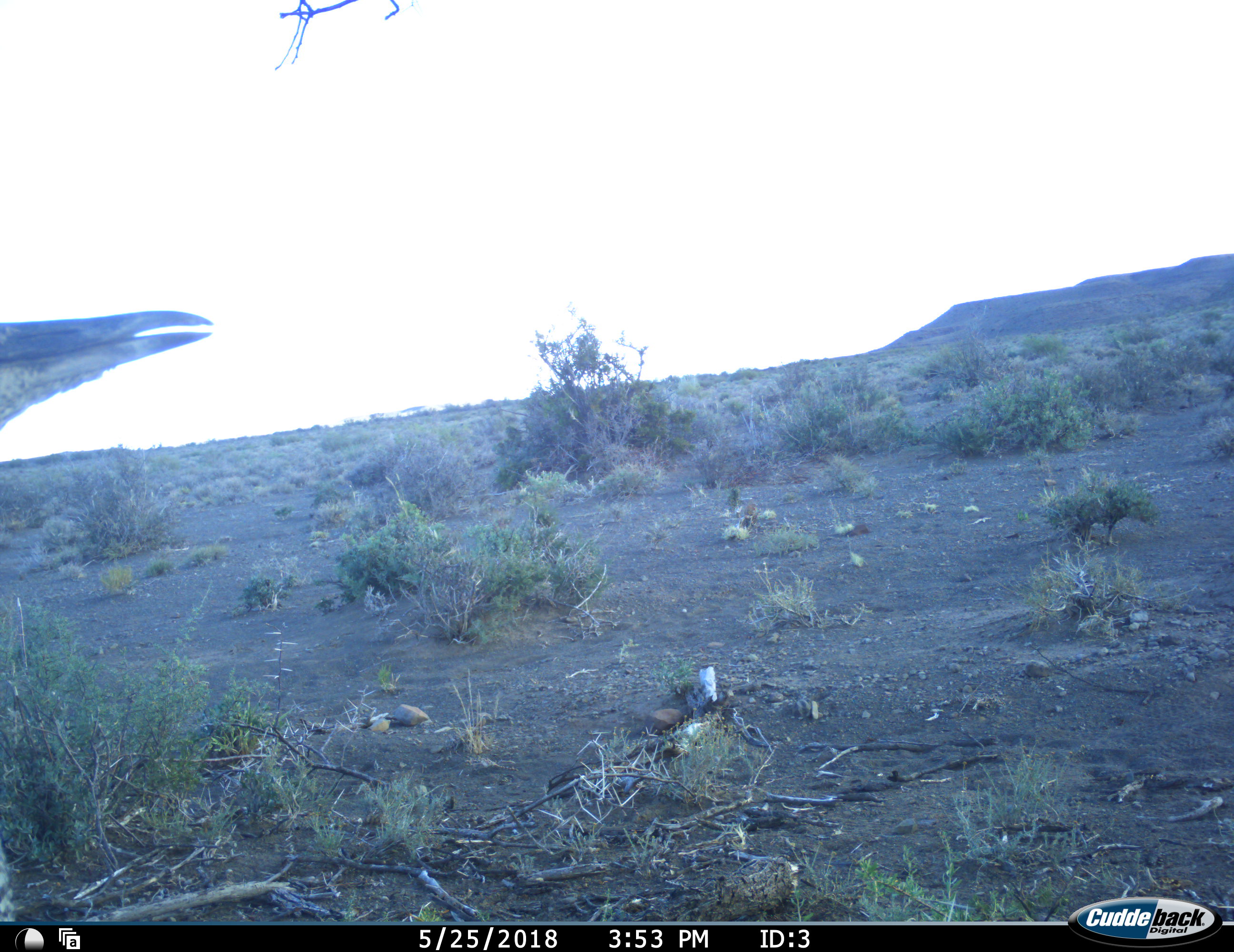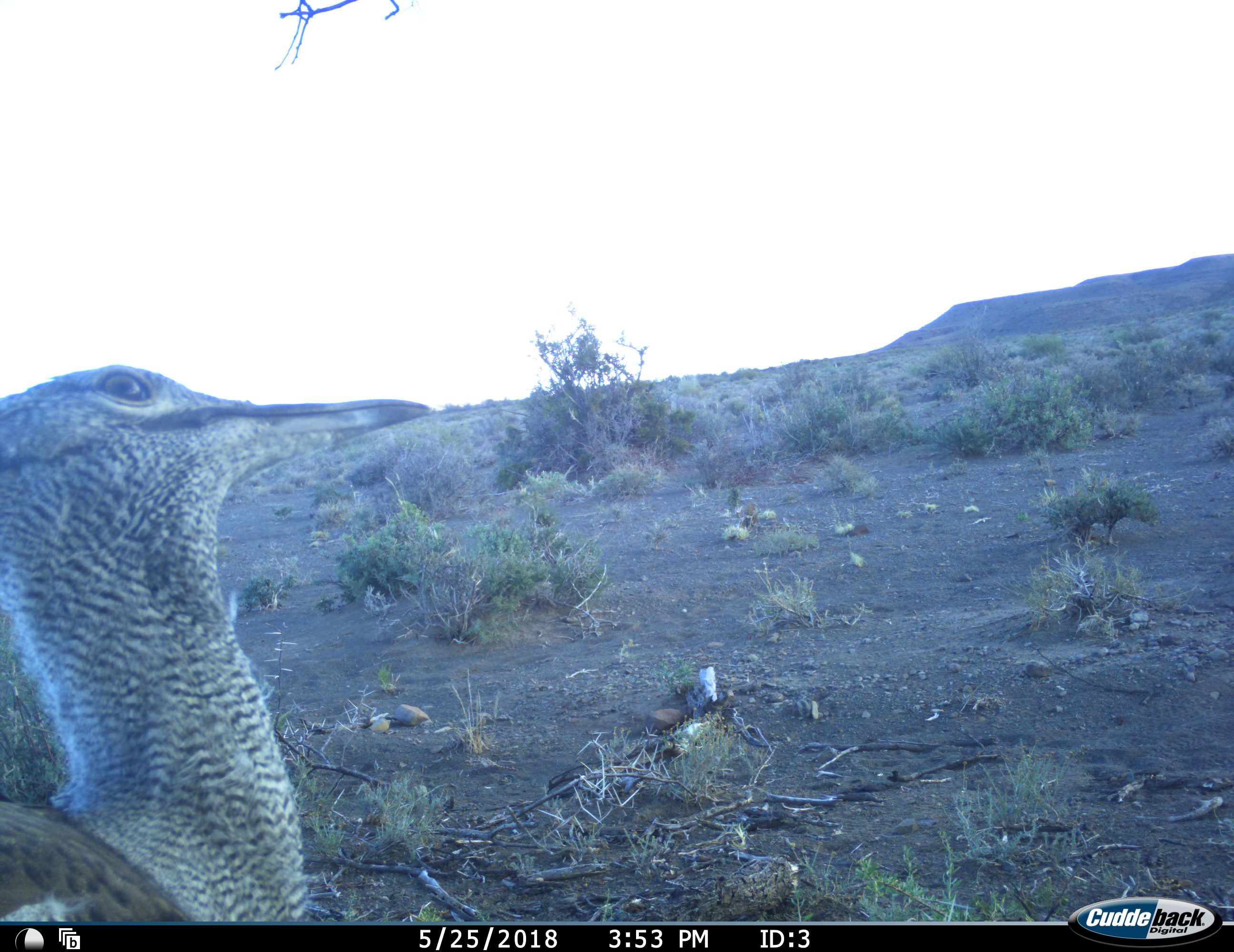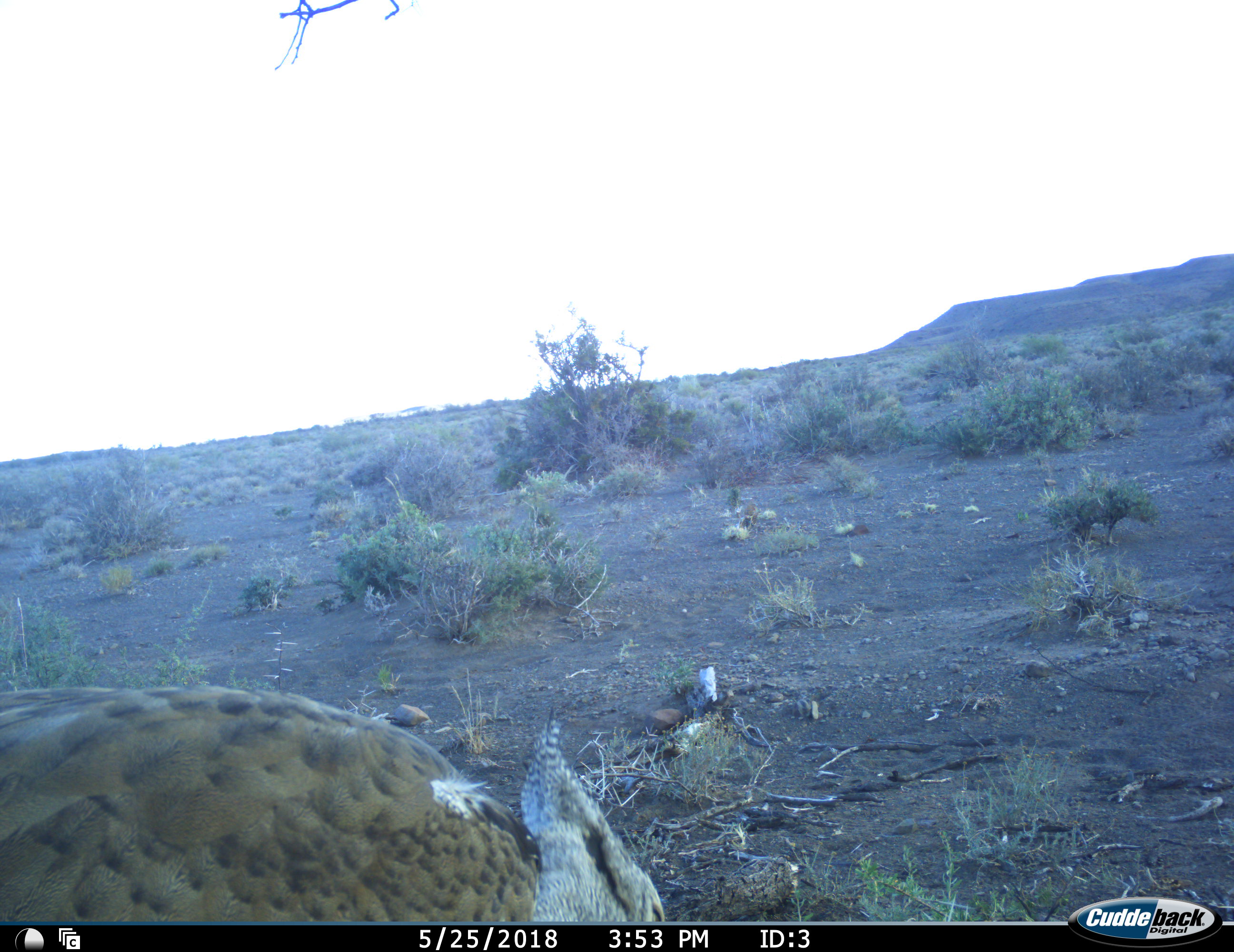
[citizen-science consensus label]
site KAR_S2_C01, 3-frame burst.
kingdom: Animalia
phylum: Chordata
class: Aves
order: Otidiformes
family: Otididae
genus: Ardeotis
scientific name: Ardeotis kori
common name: kori bustard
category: bustardkori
Bustardkori (kori bustard) (Ardeotis kori), count 1. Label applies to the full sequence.